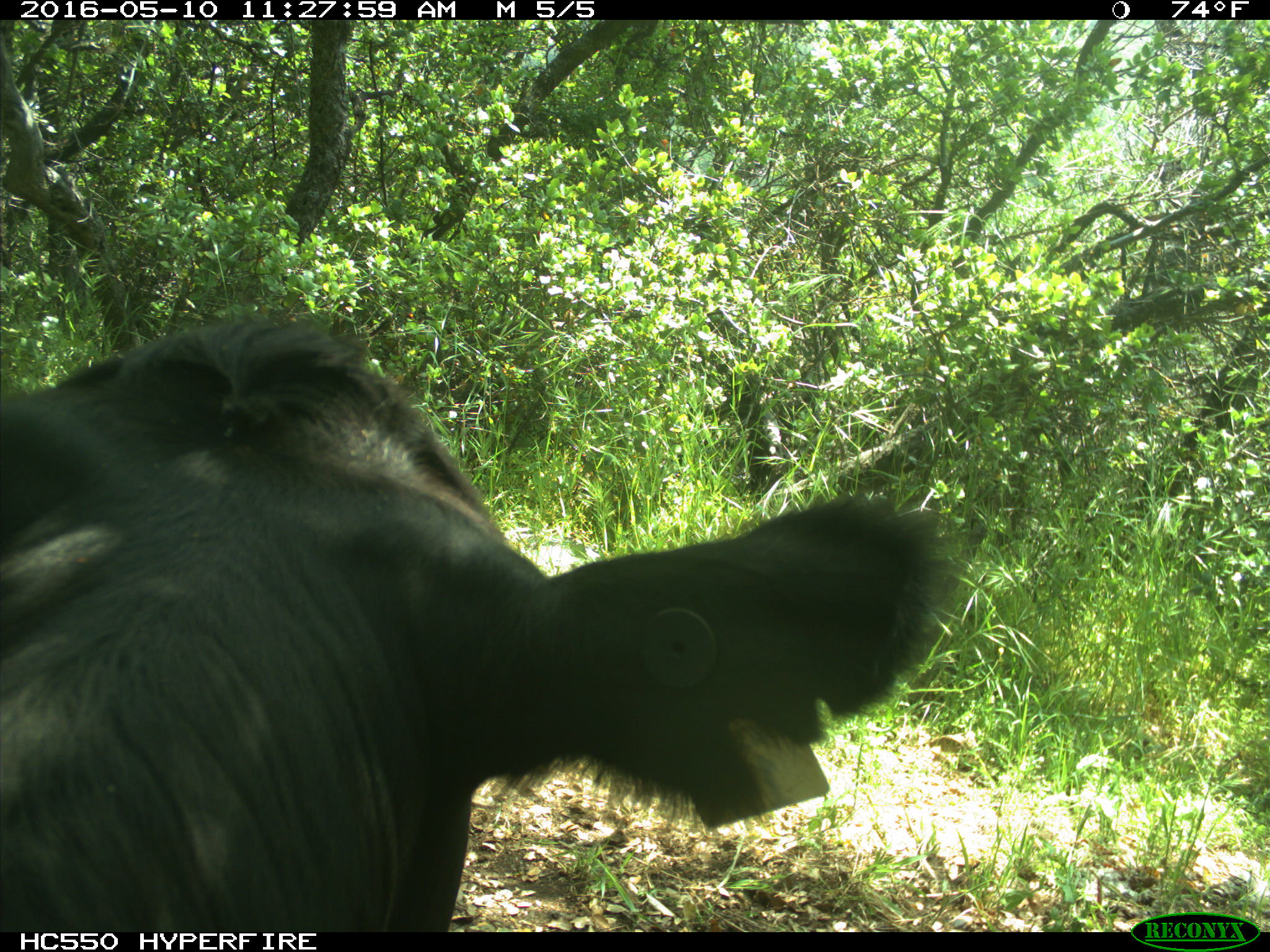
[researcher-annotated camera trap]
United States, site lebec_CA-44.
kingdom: Animalia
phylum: Chordata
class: Mammalia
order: Artiodactyla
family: Bovidae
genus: Bos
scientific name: Bos taurus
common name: domestic cow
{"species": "Bos taurus (domestic cow)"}